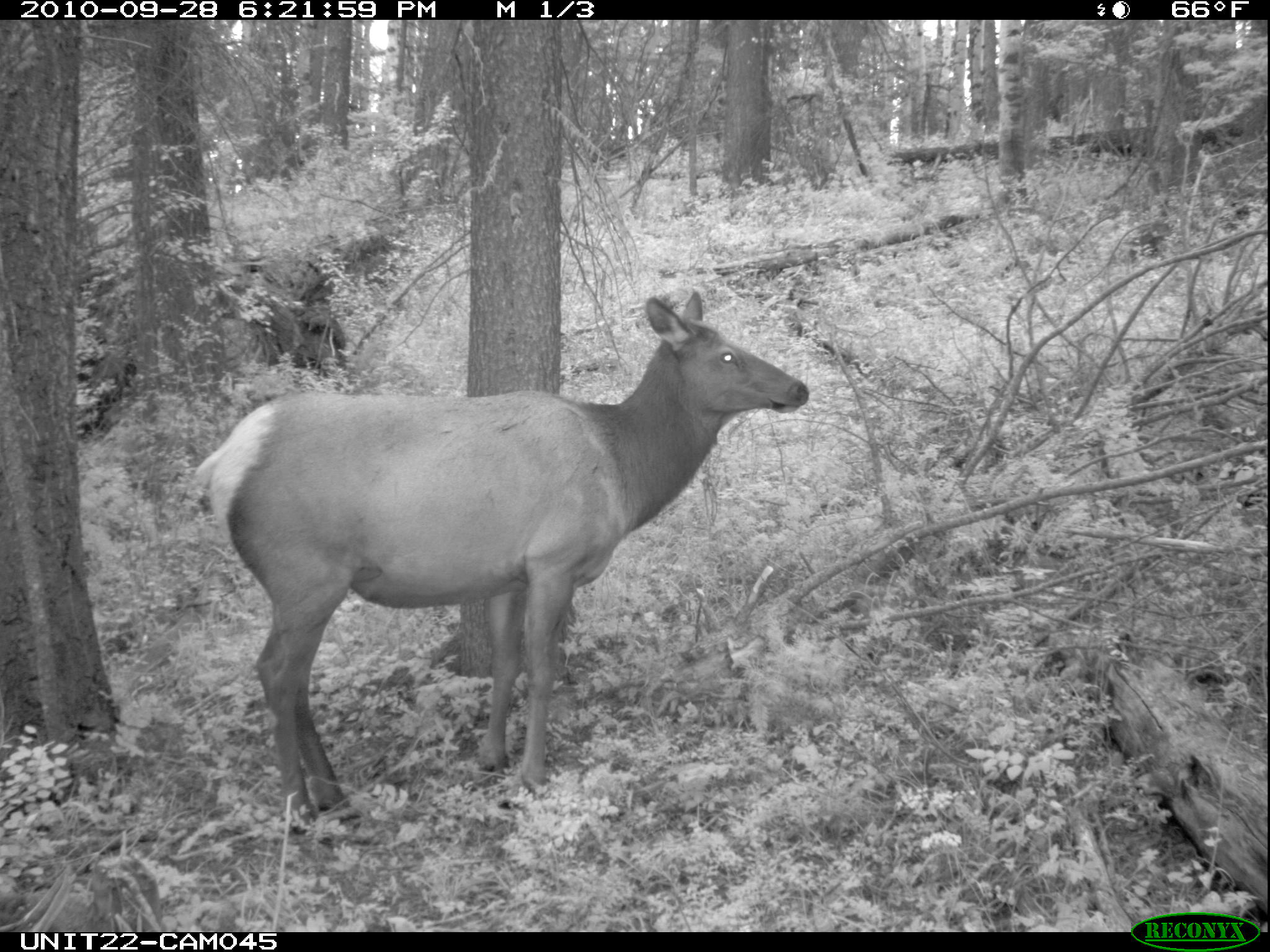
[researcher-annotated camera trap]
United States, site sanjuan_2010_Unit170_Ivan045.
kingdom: Animalia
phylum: Chordata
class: Mammalia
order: Artiodactyla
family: Cervidae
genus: Cervus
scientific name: Cervus elaphus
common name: red deer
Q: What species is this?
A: Cervus elaphus (red deer).